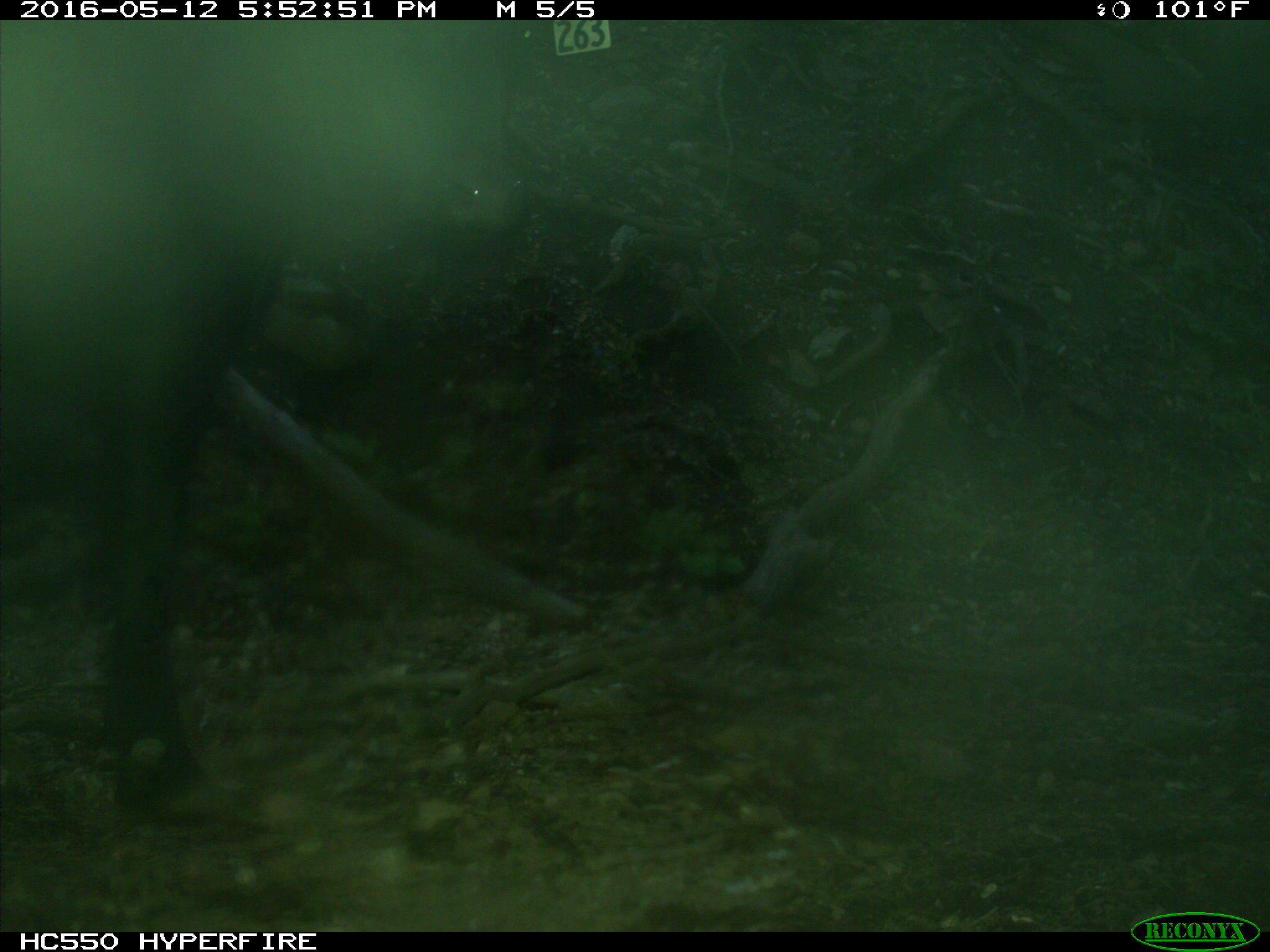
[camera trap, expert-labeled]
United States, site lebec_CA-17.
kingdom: Animalia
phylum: Chordata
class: Mammalia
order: Artiodactyla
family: Bovidae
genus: Bos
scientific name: Bos taurus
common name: domestic cow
Bos taurus (domestic cow).